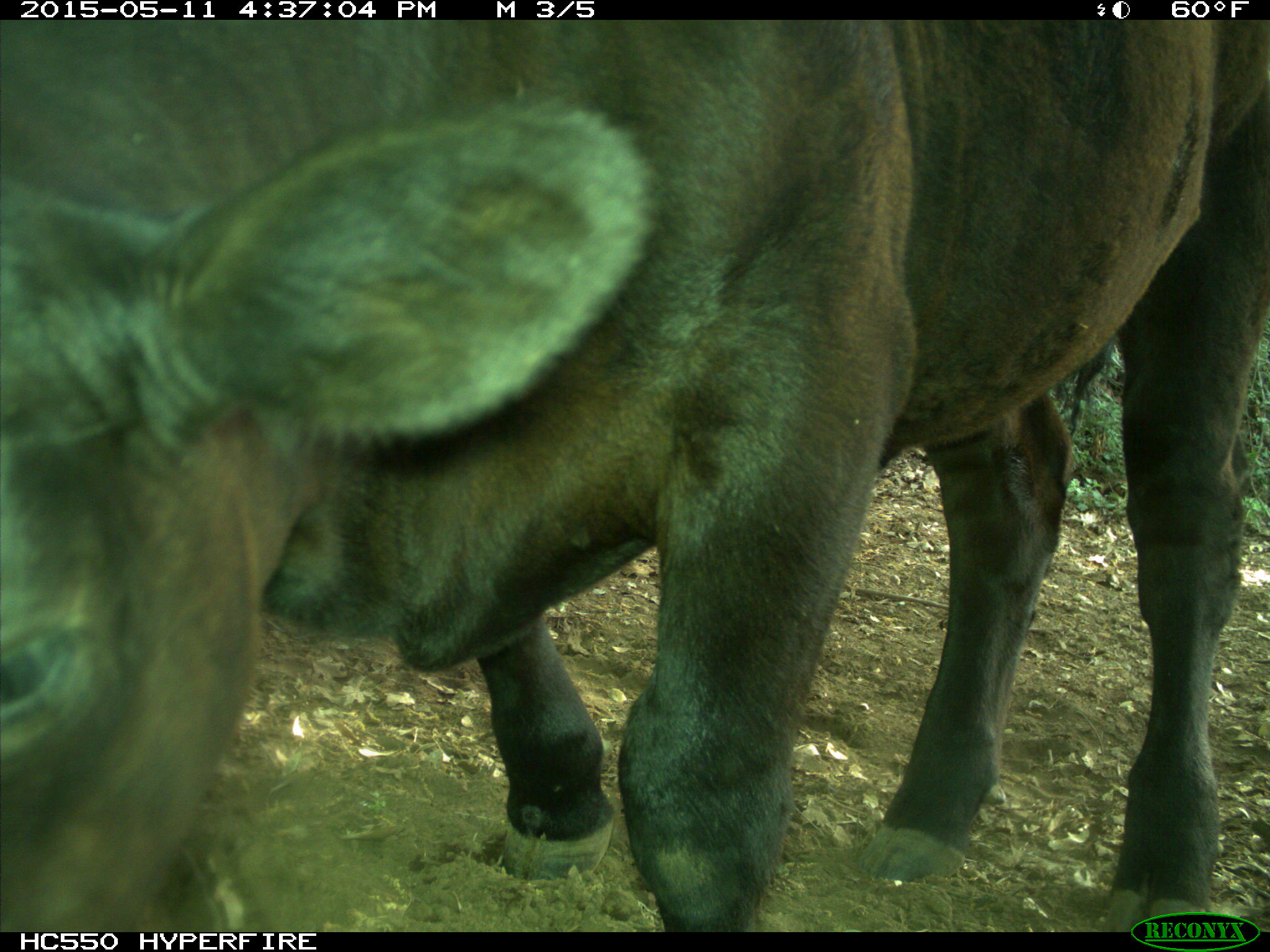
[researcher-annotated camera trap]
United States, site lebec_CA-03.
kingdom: Animalia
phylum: Chordata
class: Mammalia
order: Artiodactyla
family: Bovidae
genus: Bos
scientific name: Bos taurus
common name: domestic cow